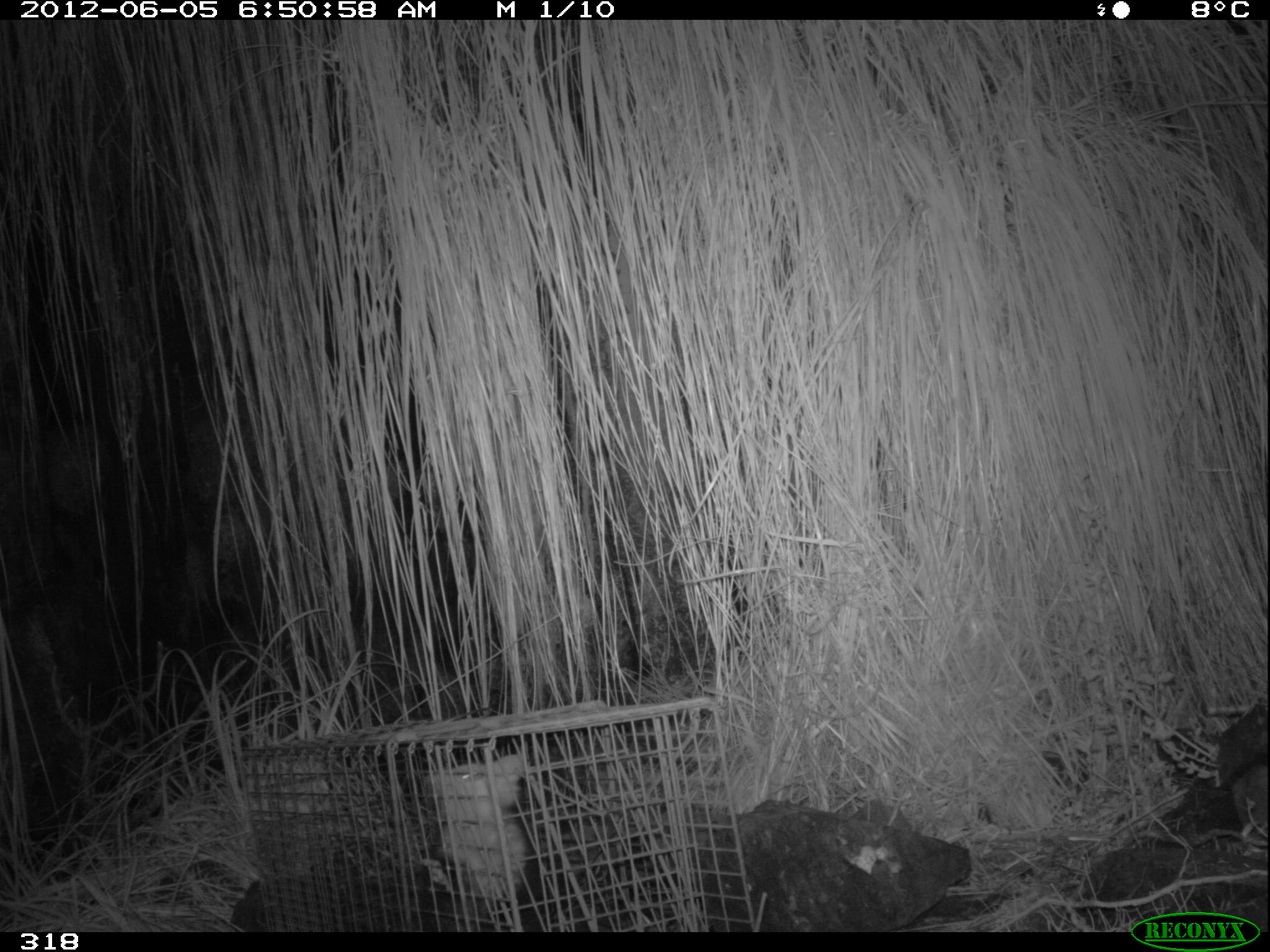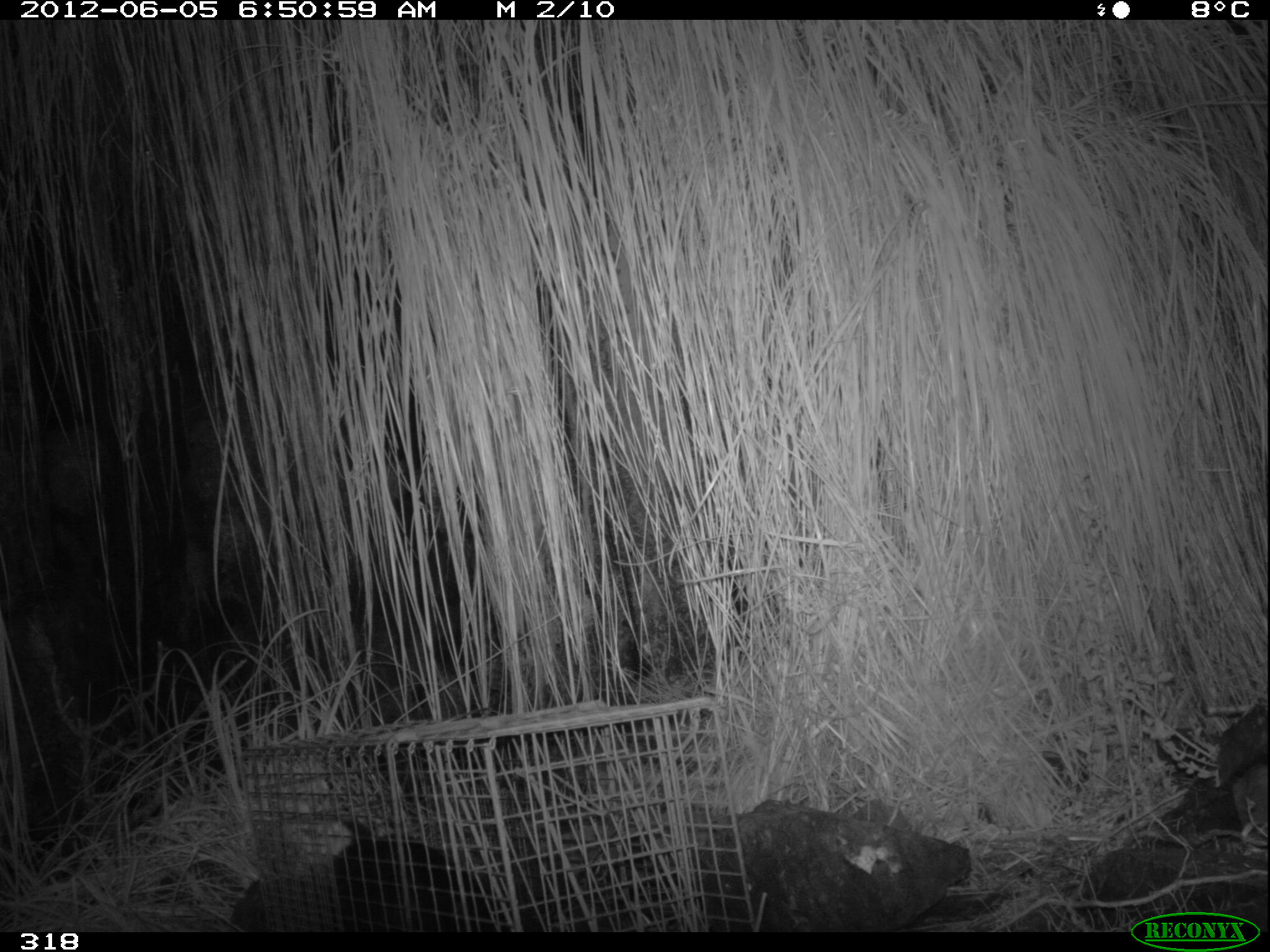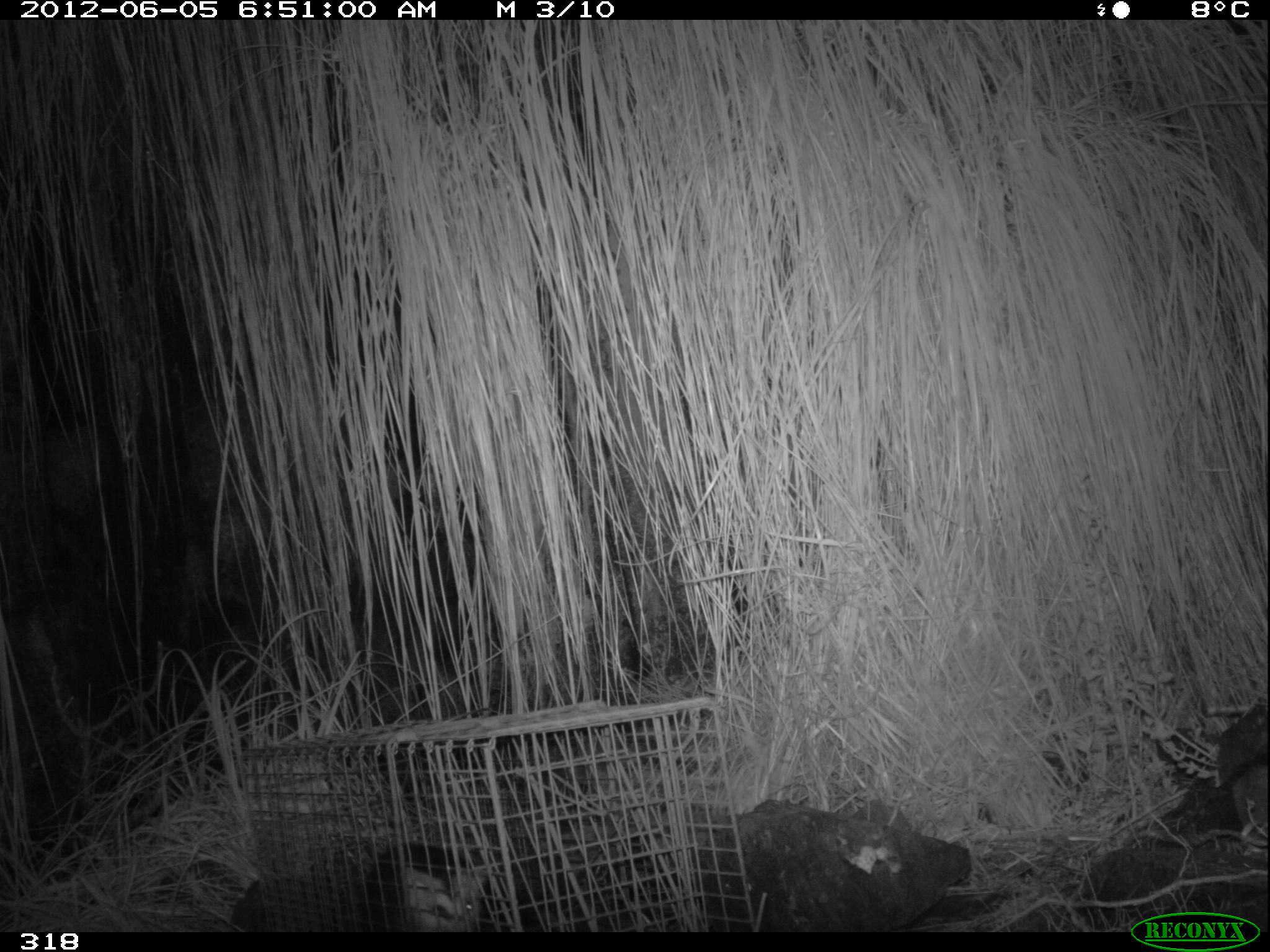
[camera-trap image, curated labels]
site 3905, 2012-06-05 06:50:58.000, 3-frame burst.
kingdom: Animalia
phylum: Chordata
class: Mammalia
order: Didelphimorphia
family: Didelphidae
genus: Didelphis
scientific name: Didelphis pernigra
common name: andean white-eared opossum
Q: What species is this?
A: Didelphis pernigra (andean white-eared opossum).